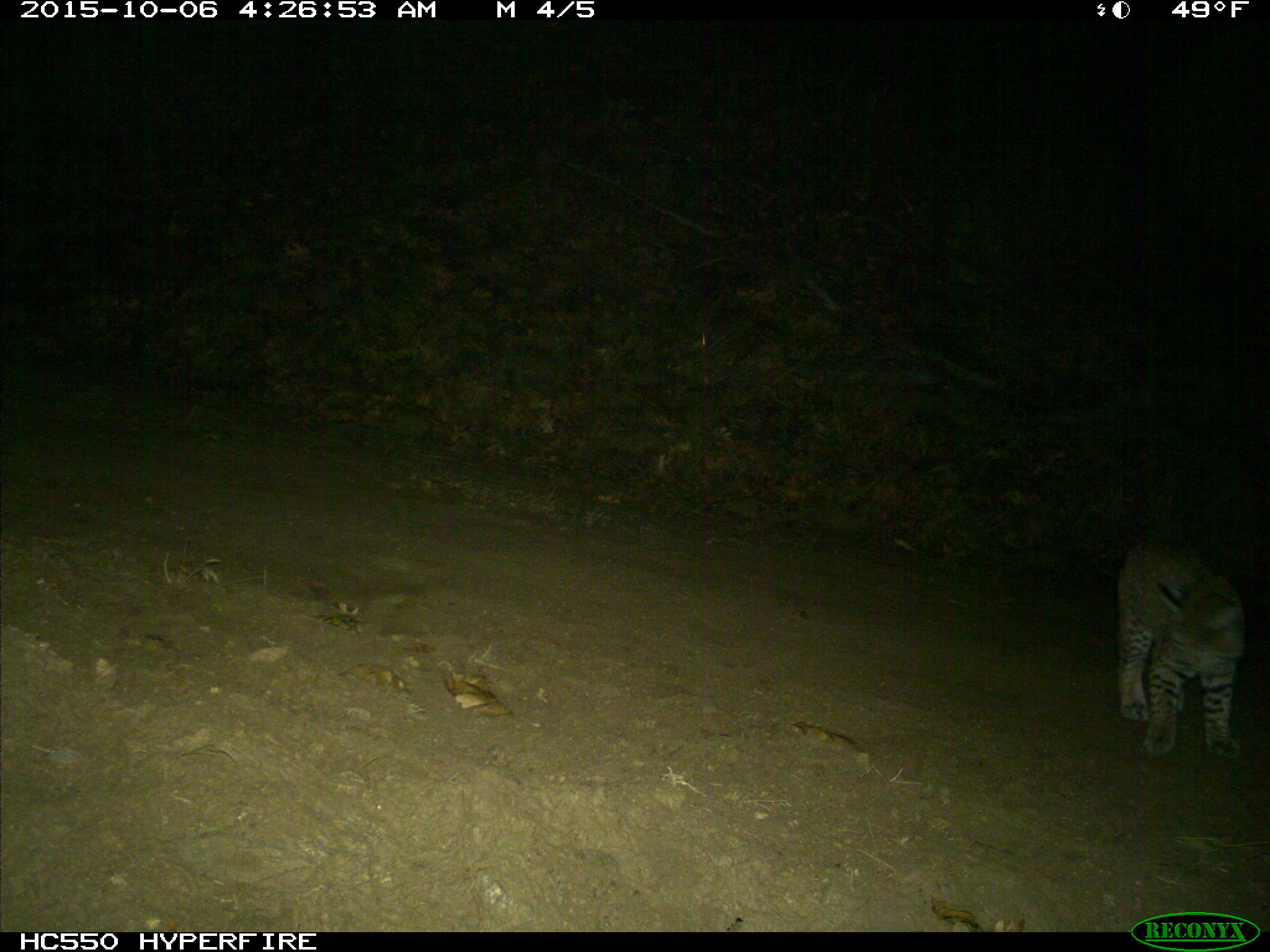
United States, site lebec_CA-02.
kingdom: Animalia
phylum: Chordata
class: Mammalia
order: Carnivora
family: Felidae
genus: Lynx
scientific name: Lynx rufus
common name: bobcat